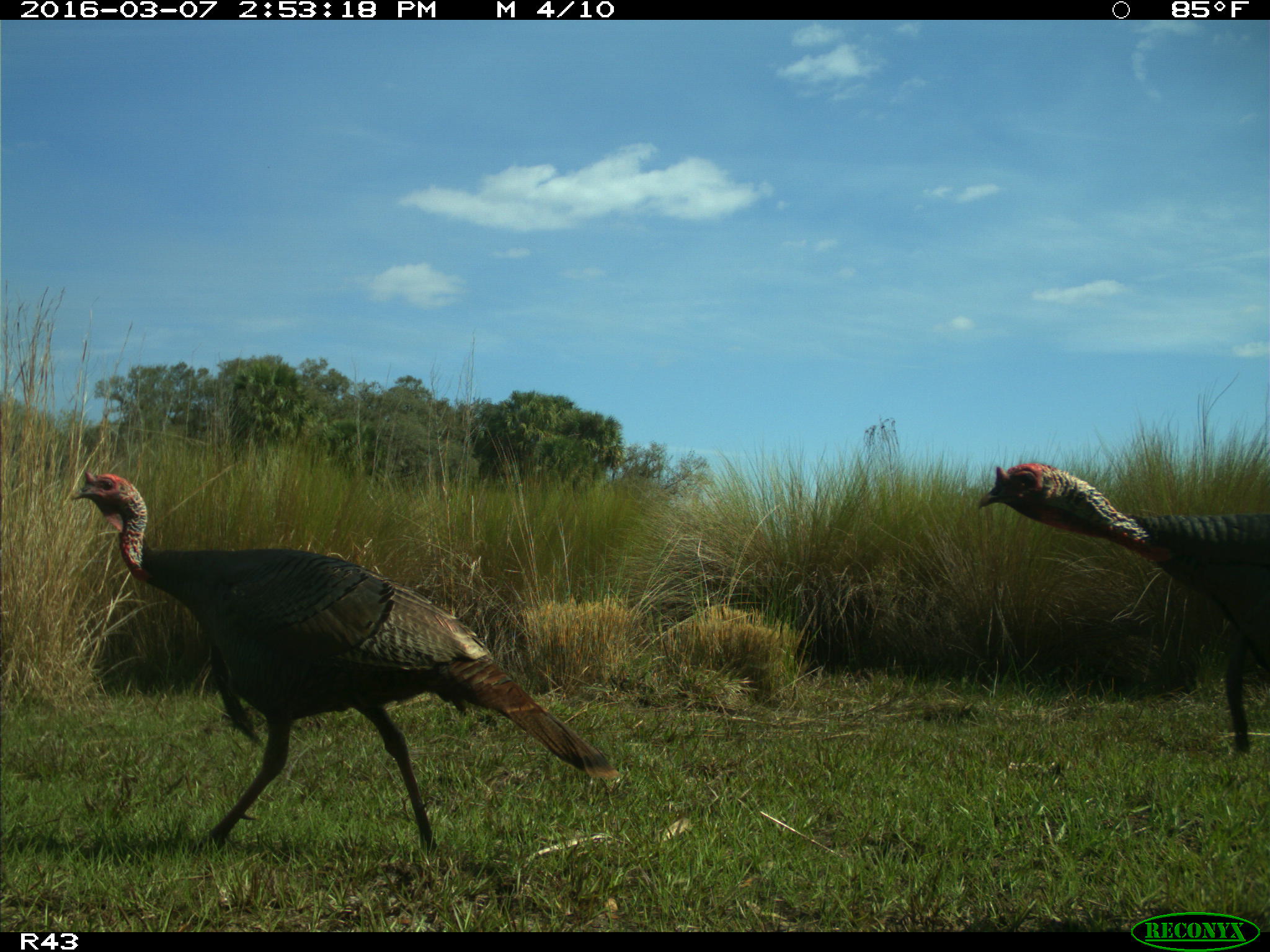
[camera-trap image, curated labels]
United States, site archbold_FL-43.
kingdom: Animalia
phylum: Chordata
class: Aves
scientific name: Aves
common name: birds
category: unidentified bird